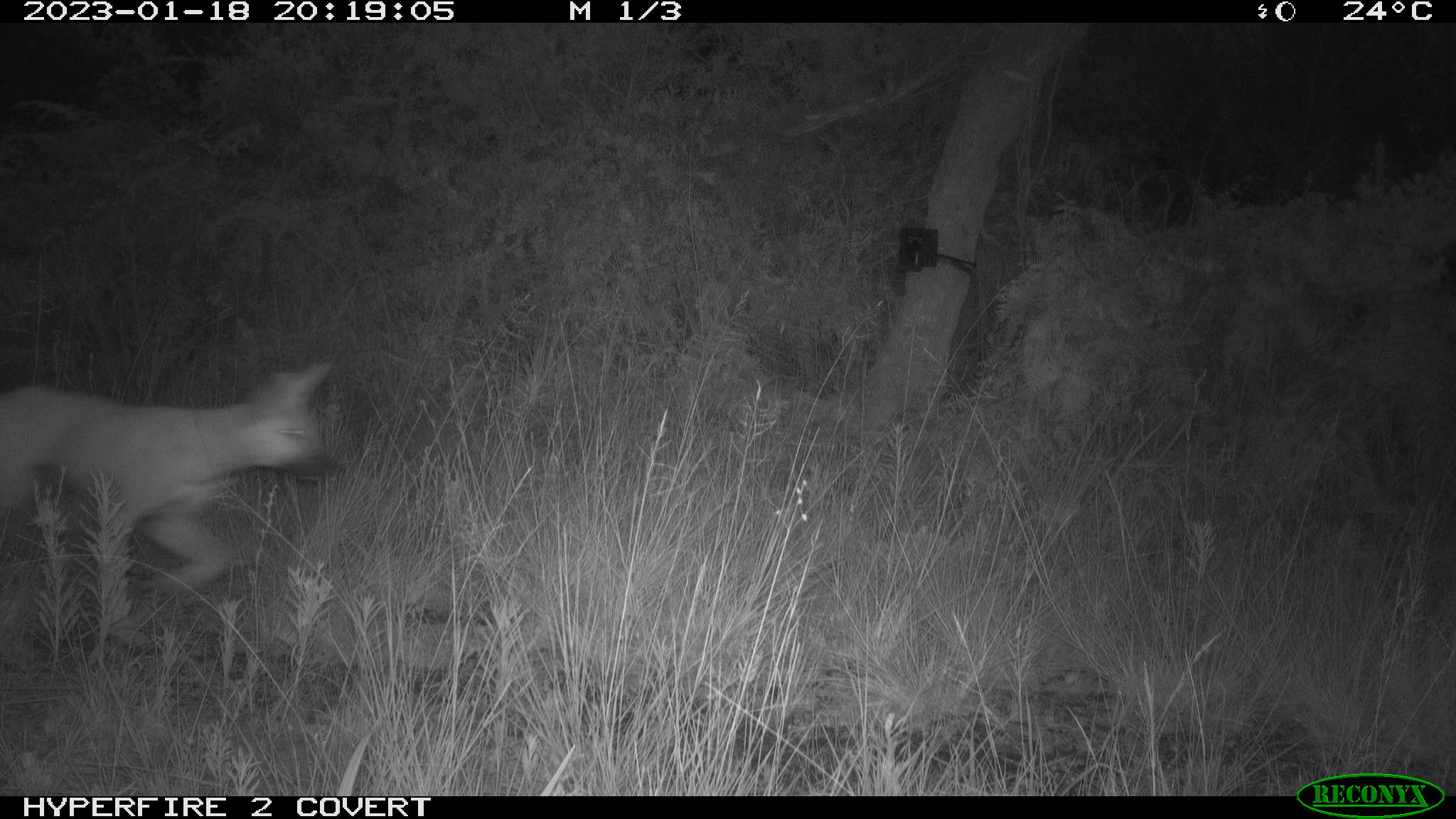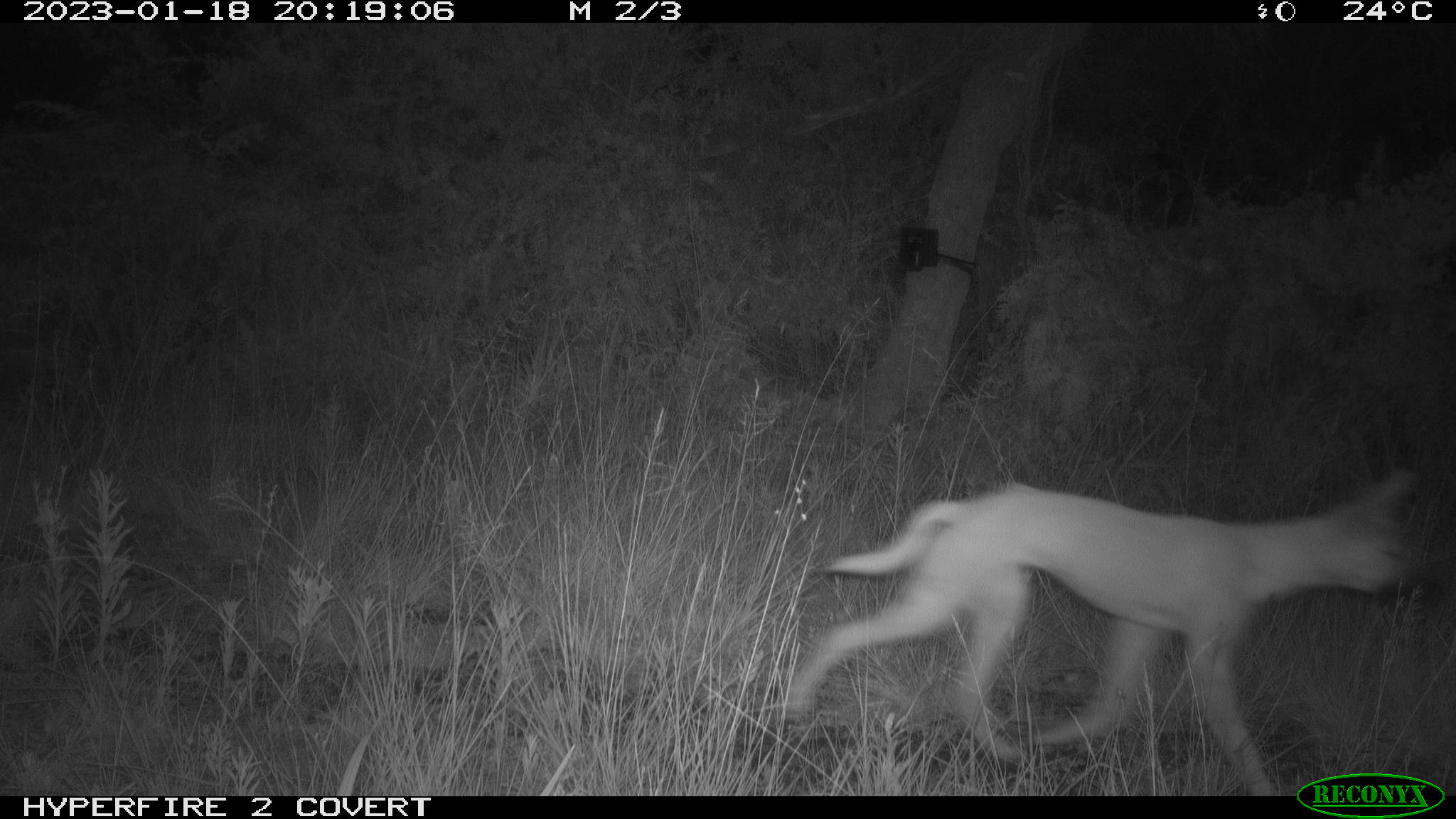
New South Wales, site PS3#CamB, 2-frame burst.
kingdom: Animalia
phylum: Chordata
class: Mammalia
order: Carnivora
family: Canidae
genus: Canis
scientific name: Canis familiaris dingo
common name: dingo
Dingo (Canis familiaris dingo).